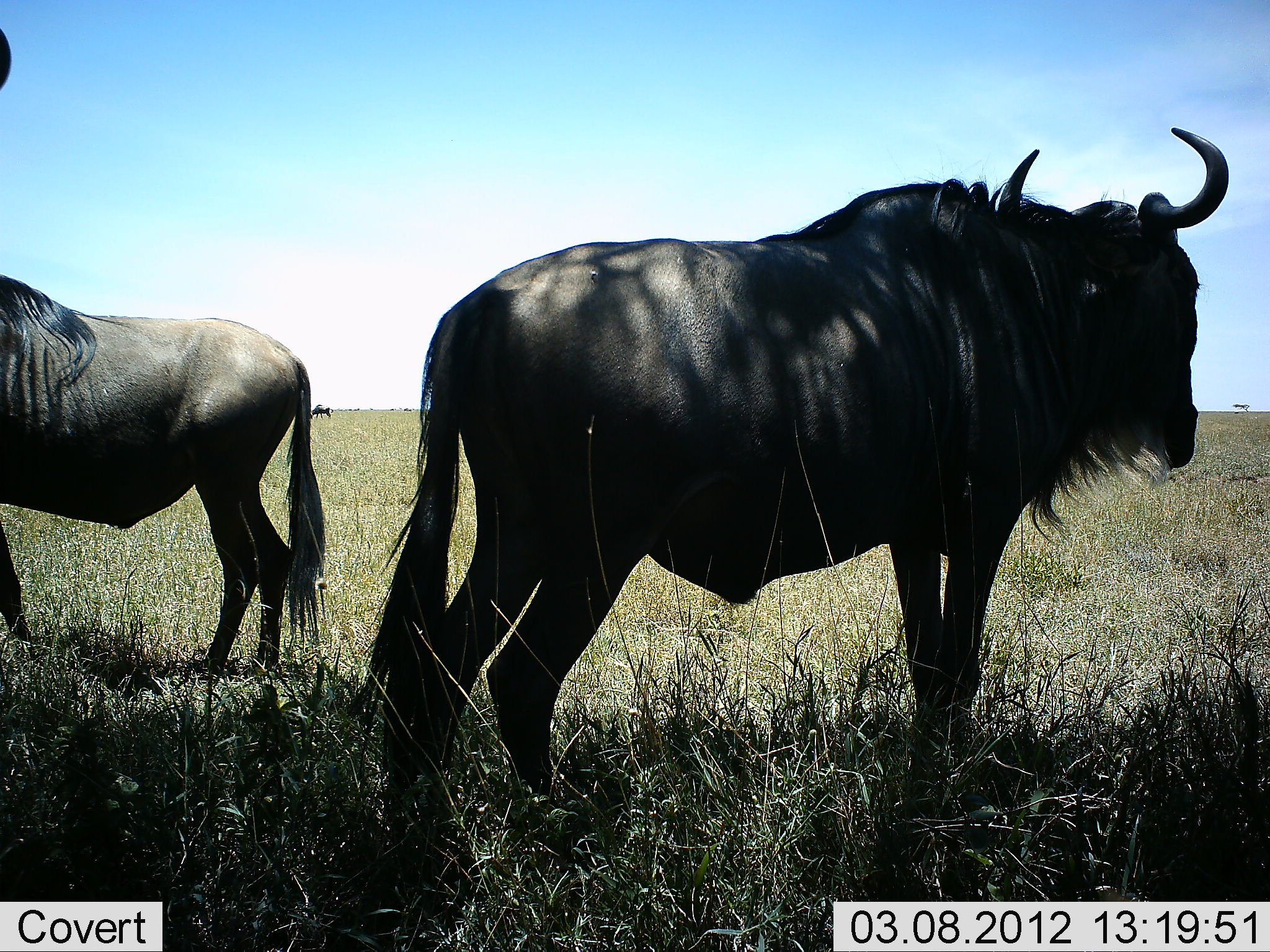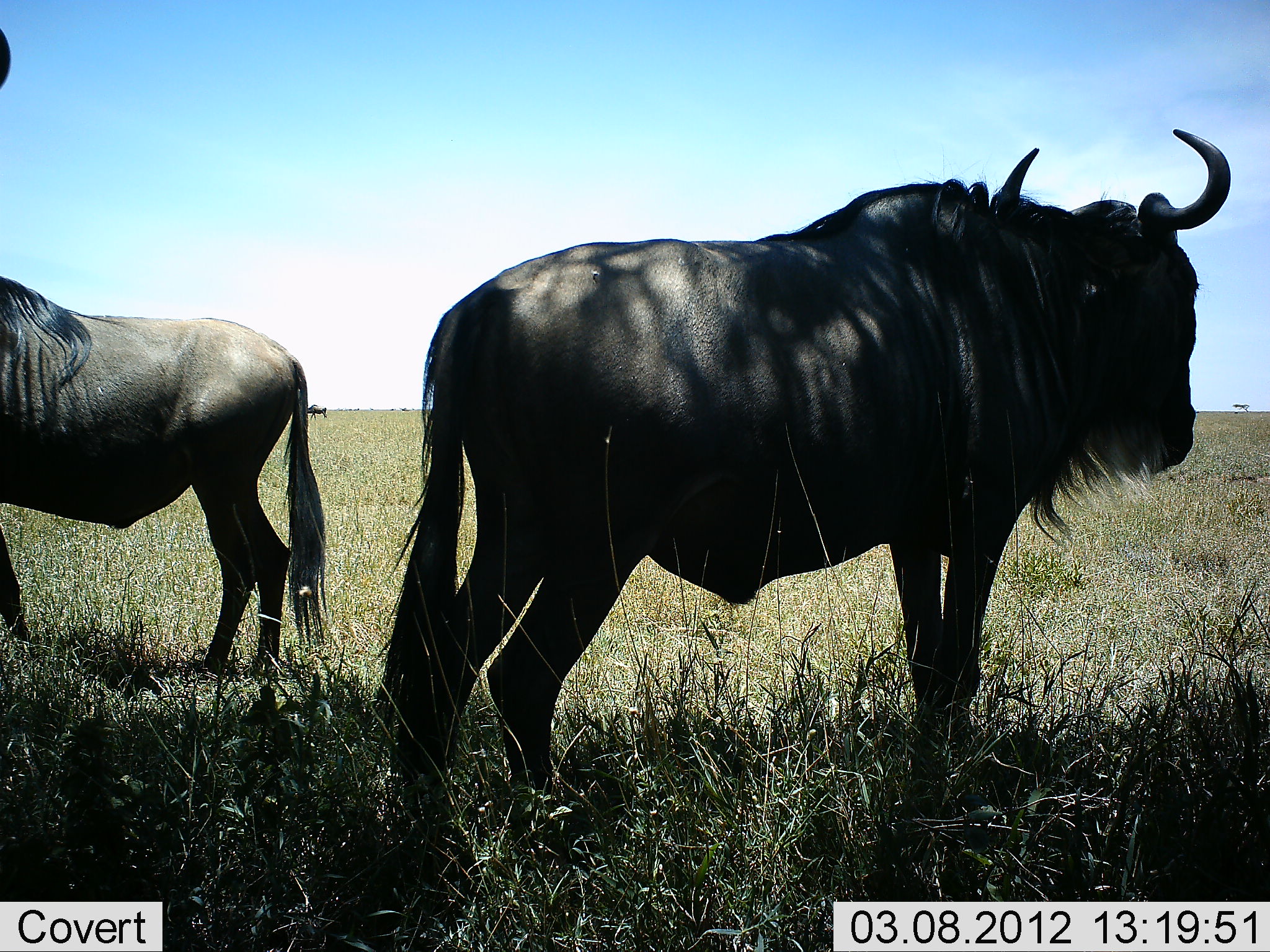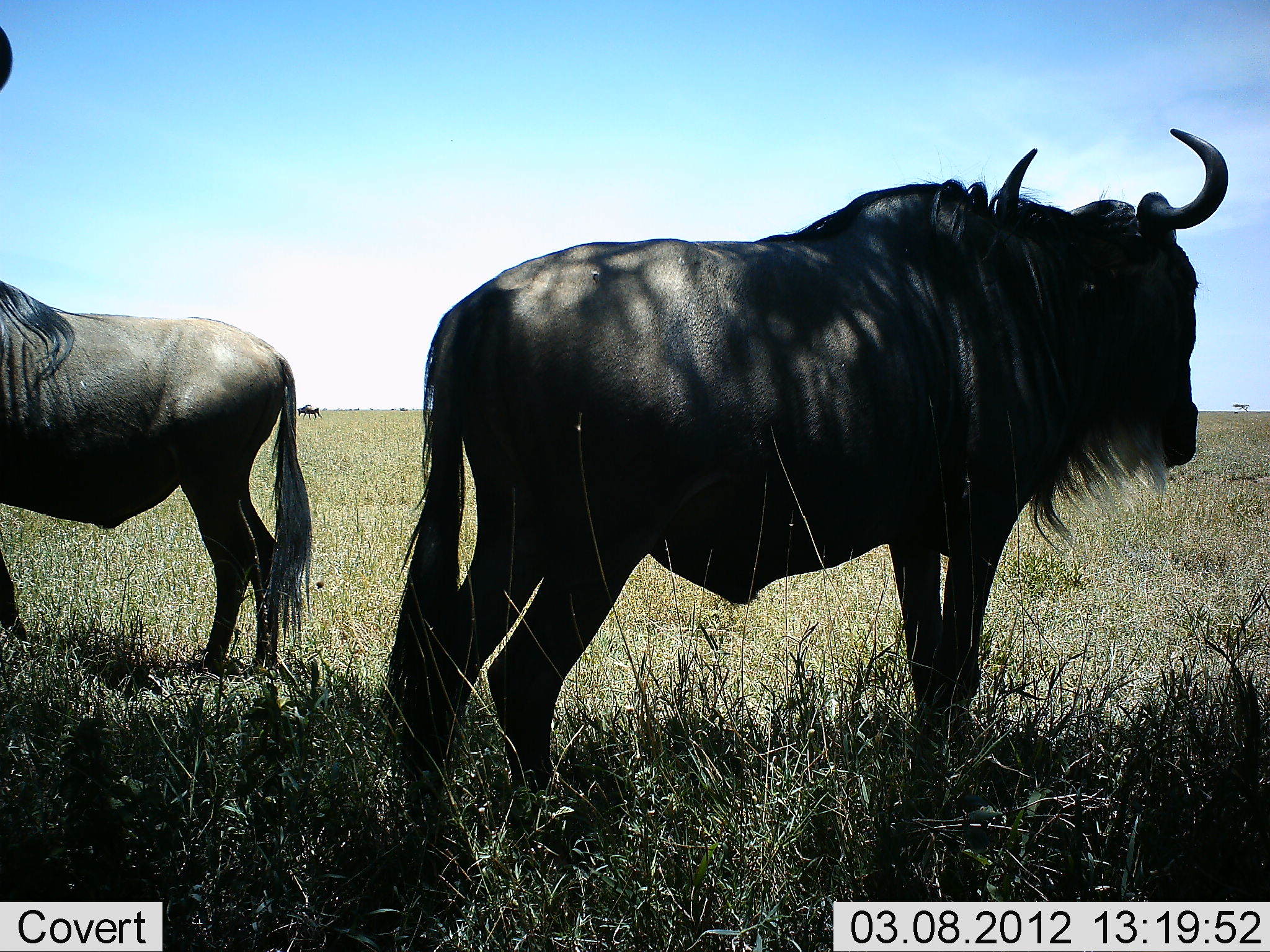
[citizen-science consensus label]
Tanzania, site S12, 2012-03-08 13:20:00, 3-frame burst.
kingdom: Animalia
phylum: Chordata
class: Mammalia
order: Artiodactyla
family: Bovidae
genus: Connochaetes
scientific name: Connochaetes taurinus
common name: blue wildebeest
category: wildebeest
Wildebeest (blue wildebeest) (Connochaetes taurinus), count 2. Behavior (volunteer vote fractions): standing 100%, resting 0%, moving 45%, interacting 0%. Young present (vote fraction): 0%. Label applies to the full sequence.